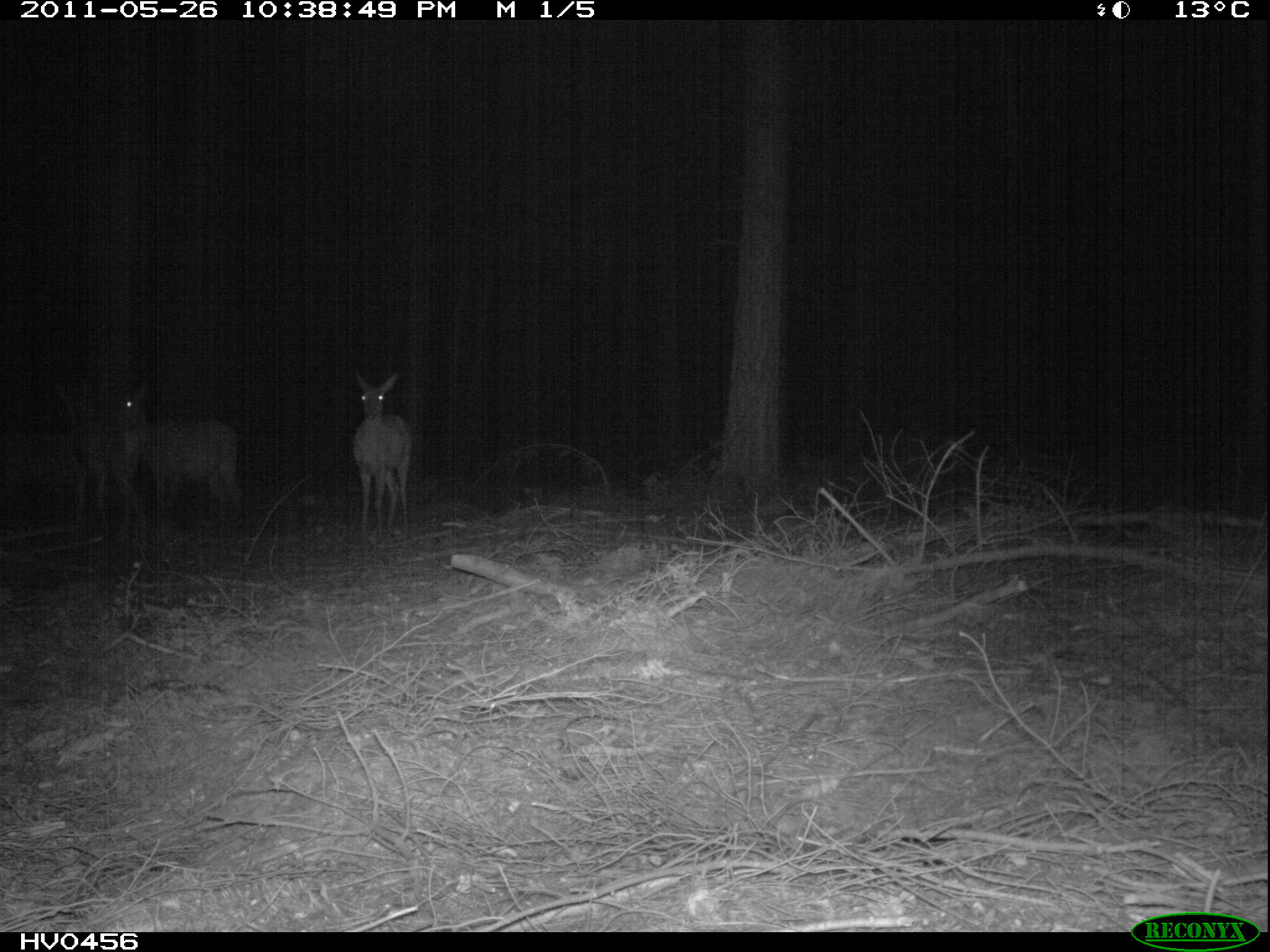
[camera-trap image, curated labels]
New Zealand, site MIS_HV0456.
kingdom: Animalia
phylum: Chordata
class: Mammalia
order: Artiodactyla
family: Cervidae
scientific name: Cervidae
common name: deer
Deer (Cervidae).